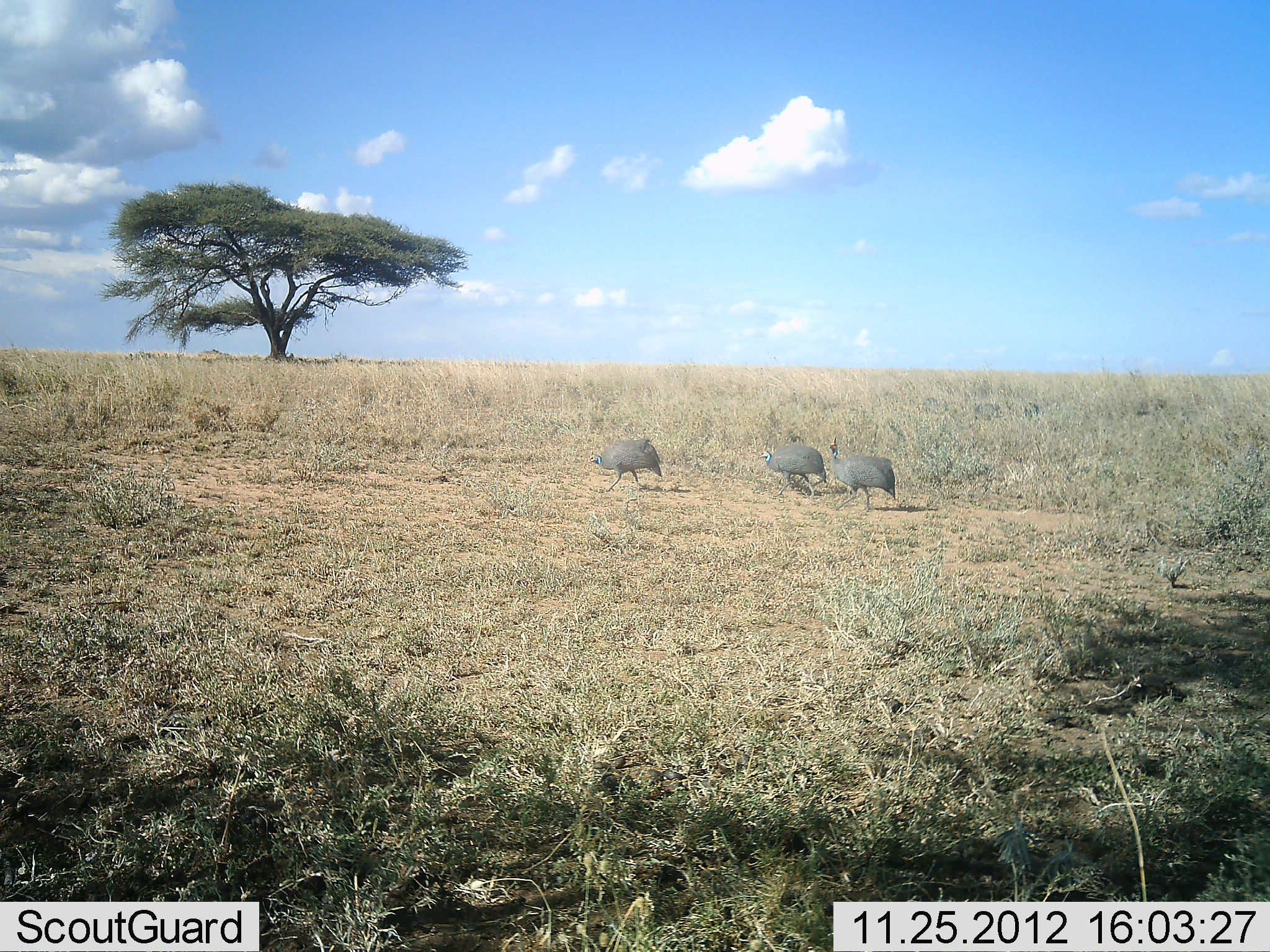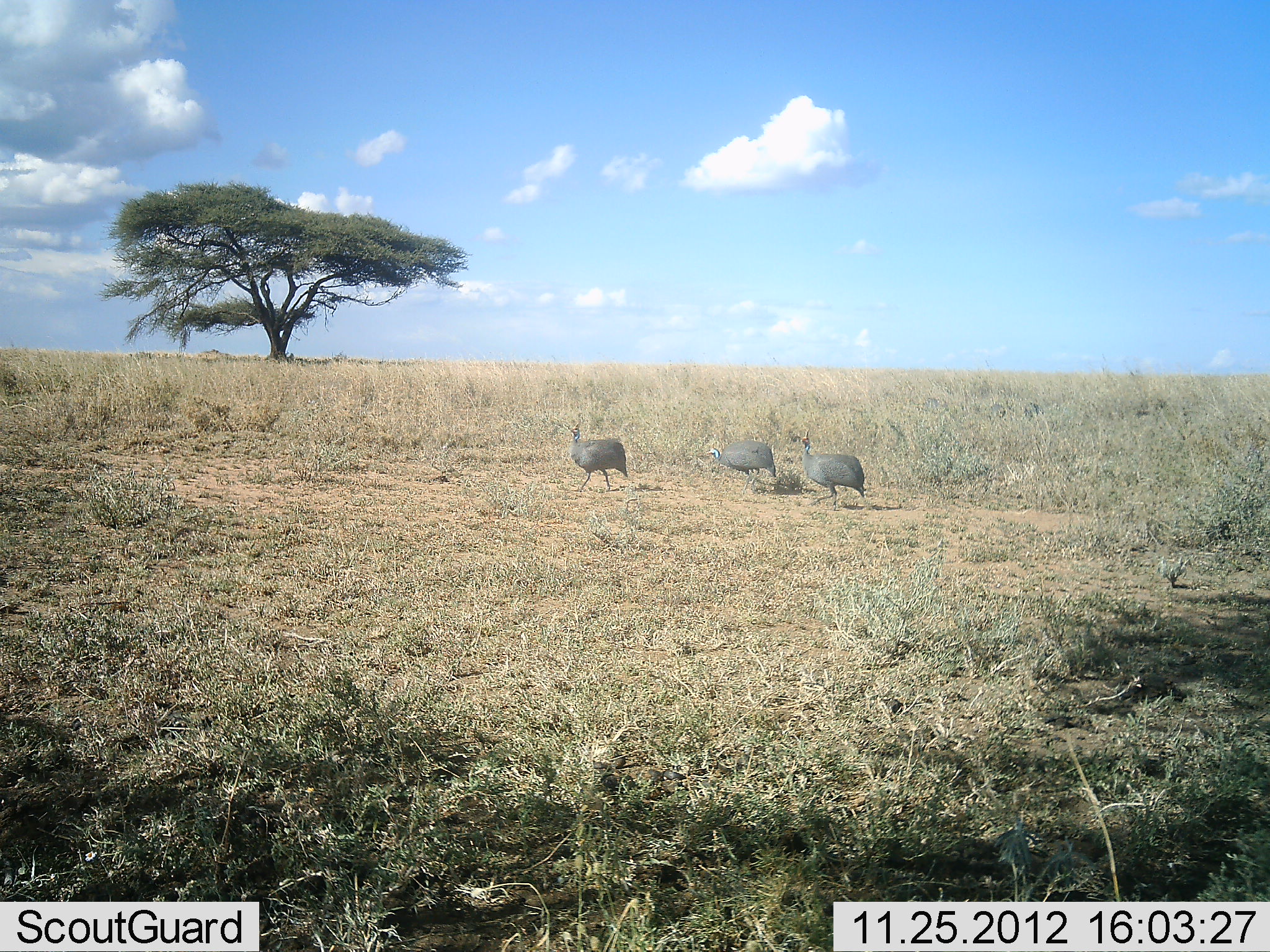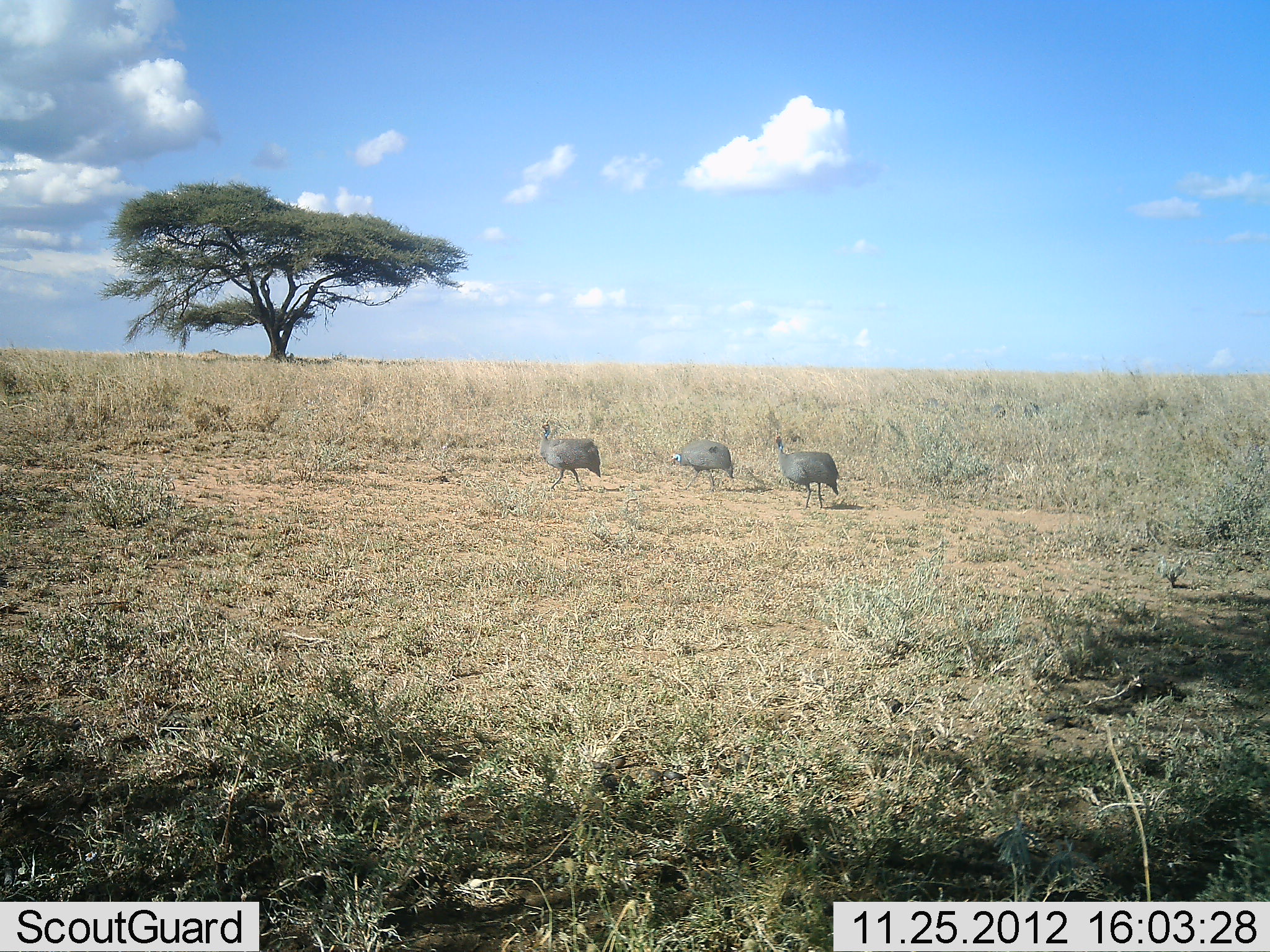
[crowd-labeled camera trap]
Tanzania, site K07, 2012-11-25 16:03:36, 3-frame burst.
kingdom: Animalia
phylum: Chordata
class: Aves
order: Galliformes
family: Numididae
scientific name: Numididae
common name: guinea fowl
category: guineafowl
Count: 3.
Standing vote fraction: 0%.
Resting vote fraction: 0%.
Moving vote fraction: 100%.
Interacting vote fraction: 0%.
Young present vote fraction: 0%.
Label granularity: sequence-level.